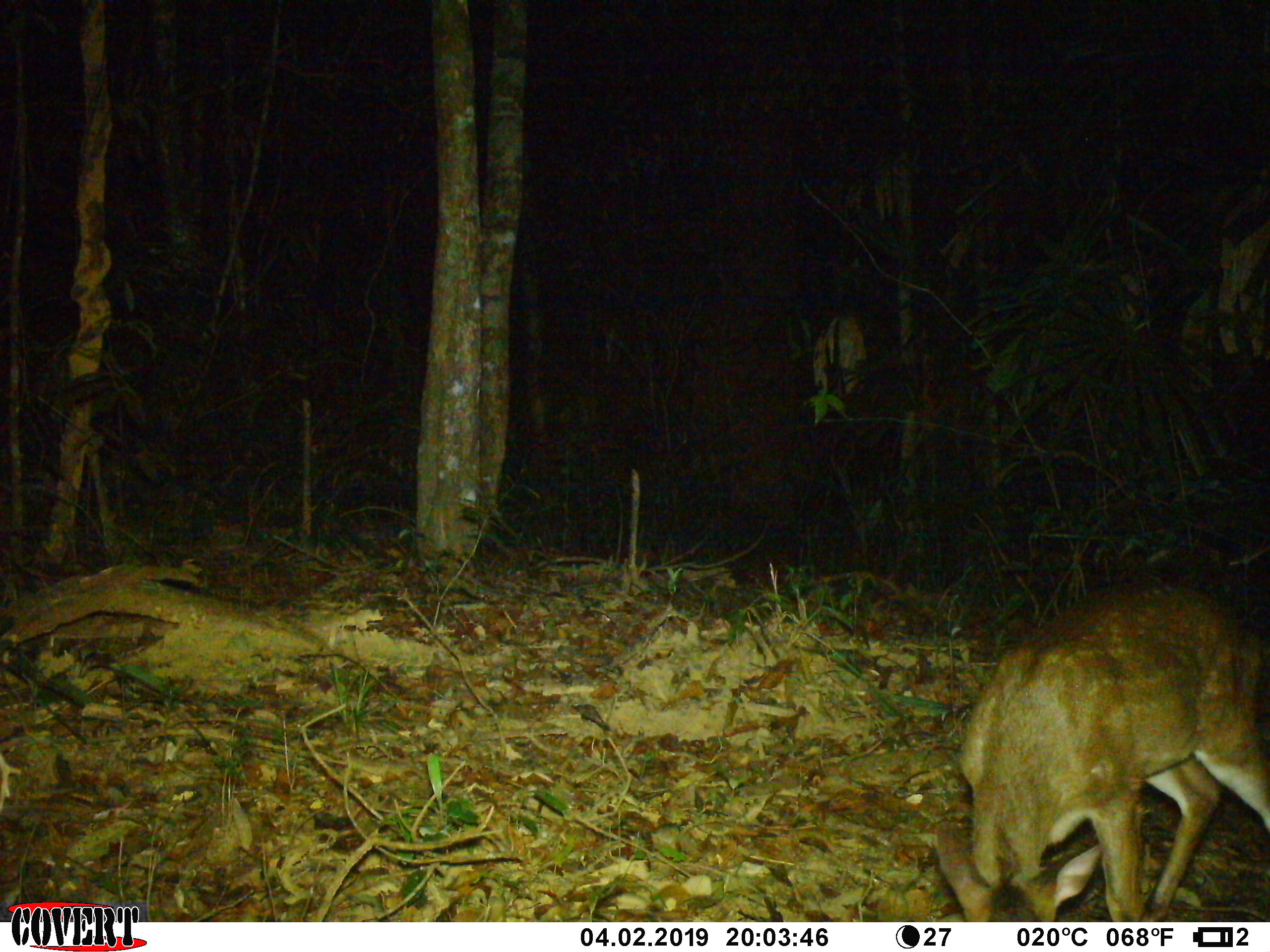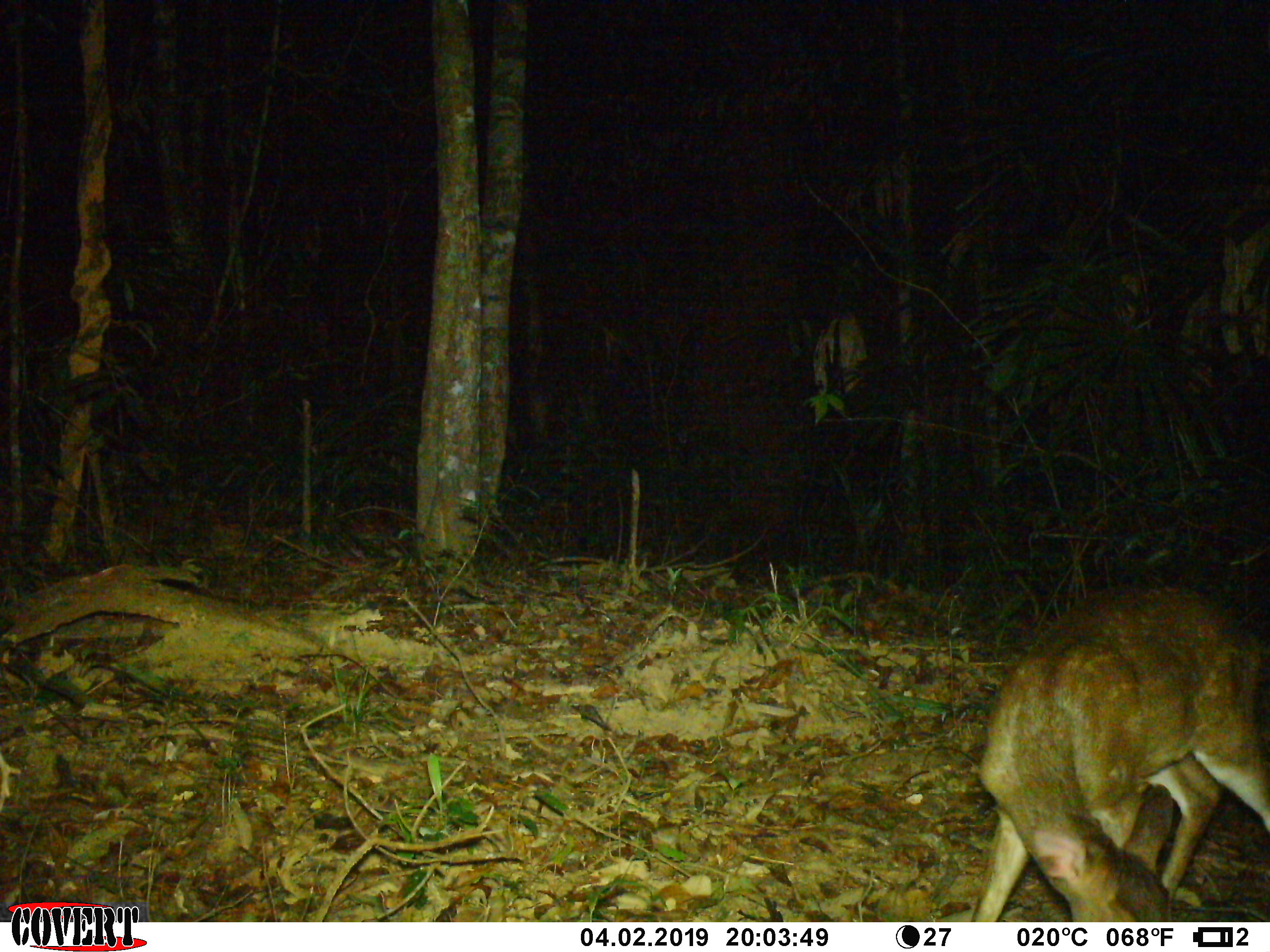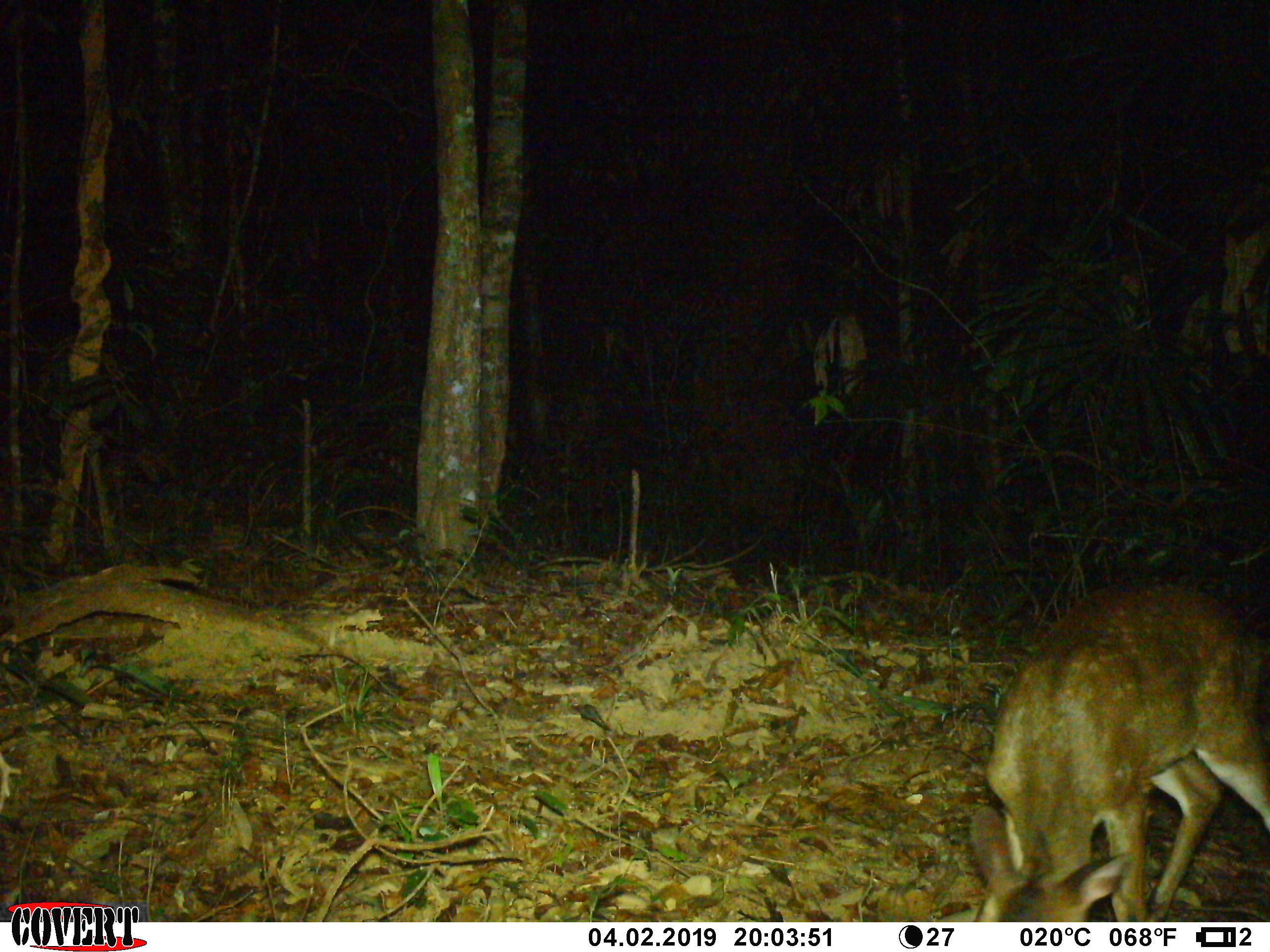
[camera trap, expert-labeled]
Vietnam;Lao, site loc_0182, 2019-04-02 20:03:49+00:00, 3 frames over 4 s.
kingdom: Animalia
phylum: Chordata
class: Mammalia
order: Artiodactyla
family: Cervidae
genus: Muntiacus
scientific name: Muntiacus vuquangensis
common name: large-antlered muntjac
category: large antlered muntjac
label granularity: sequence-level